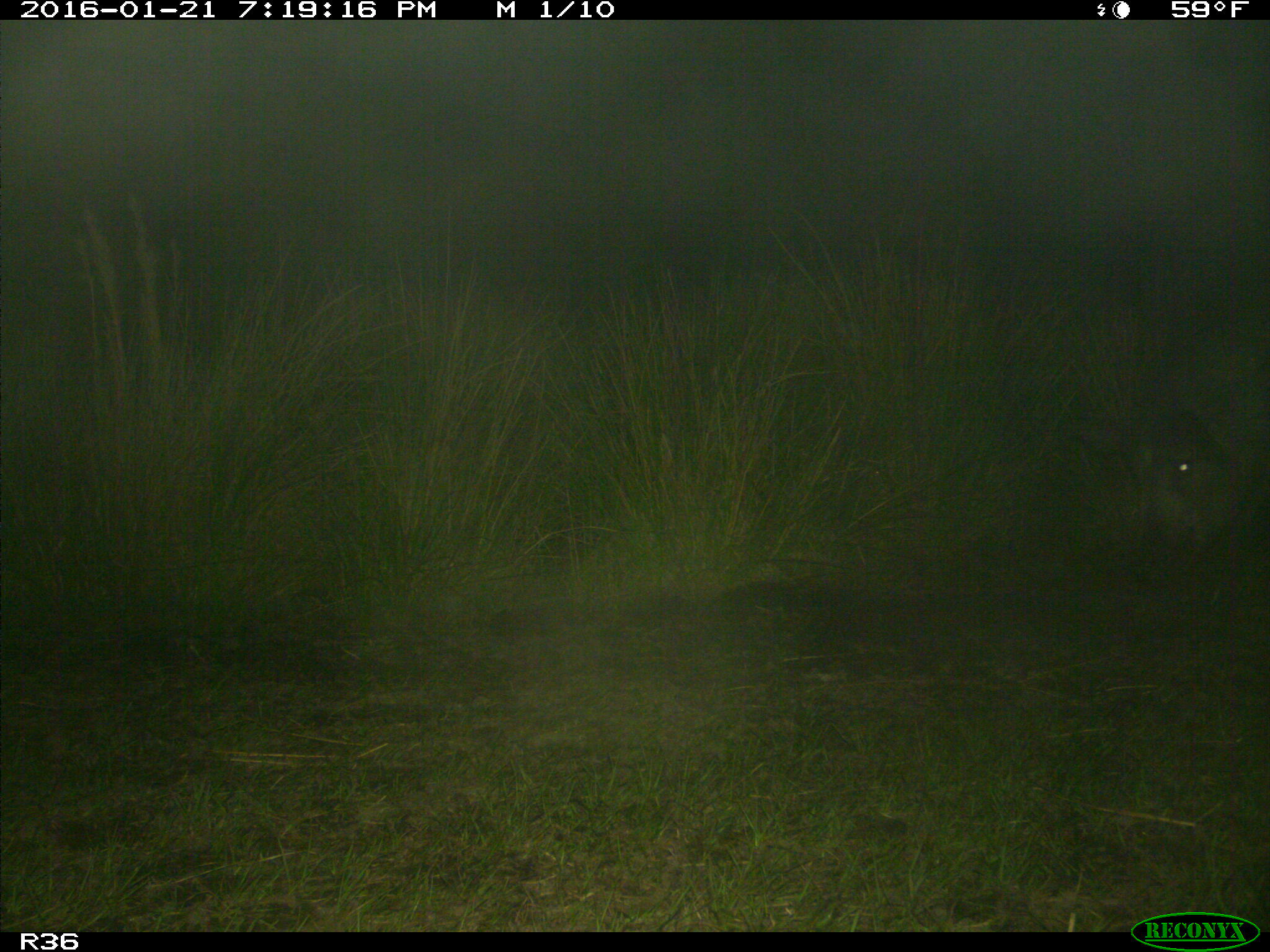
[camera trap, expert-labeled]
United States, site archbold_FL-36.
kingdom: Animalia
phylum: Chordata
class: Mammalia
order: Artiodactyla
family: Suidae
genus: Sus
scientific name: Sus scrofa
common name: wild boar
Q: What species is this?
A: Sus scrofa (wild boar).